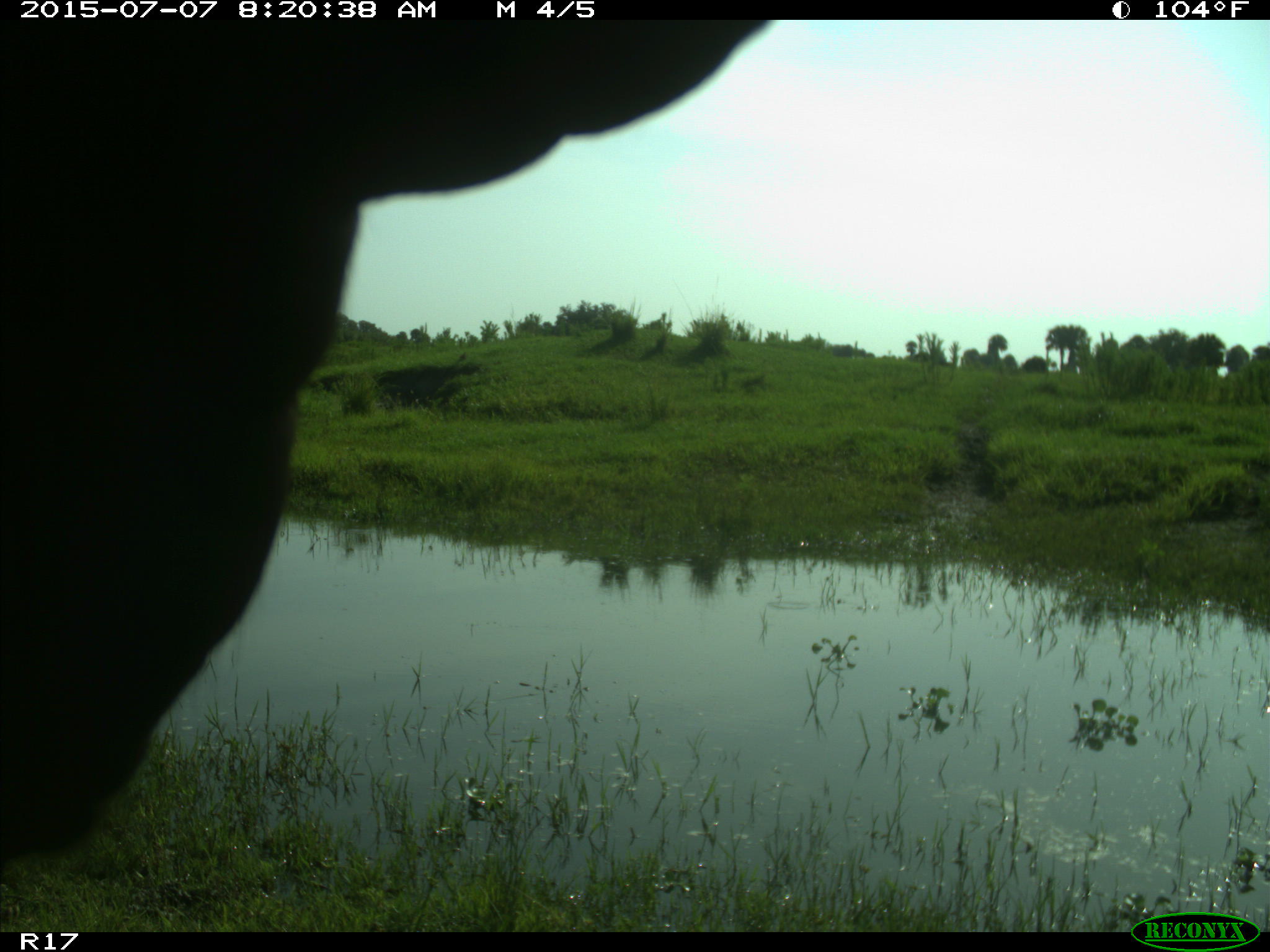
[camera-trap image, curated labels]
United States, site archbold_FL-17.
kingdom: Animalia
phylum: Chordata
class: Mammalia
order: Artiodactyla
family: Bovidae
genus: Bos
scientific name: Bos taurus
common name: domestic cow